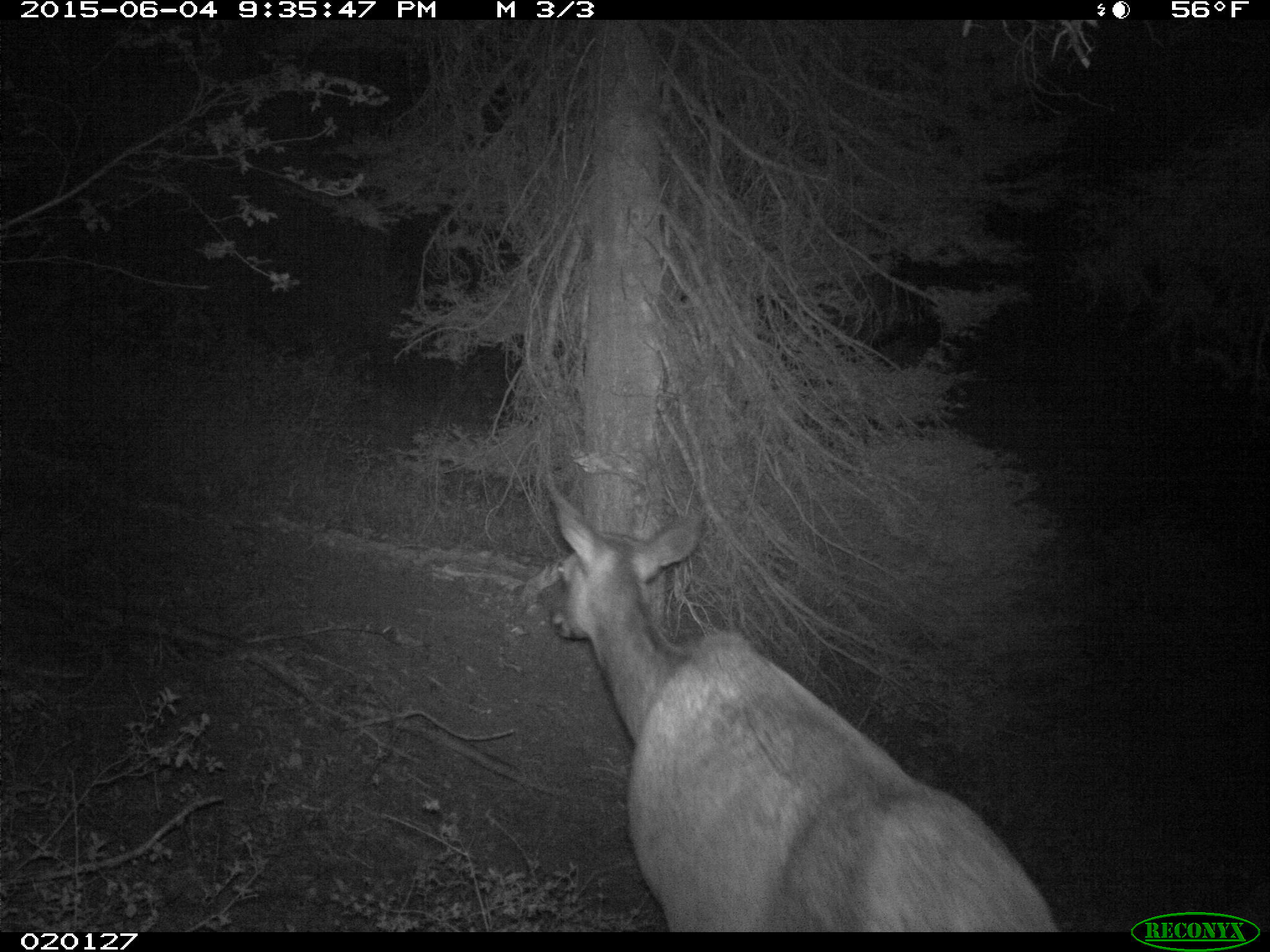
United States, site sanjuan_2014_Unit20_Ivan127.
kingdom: Animalia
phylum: Chordata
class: Mammalia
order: Artiodactyla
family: Cervidae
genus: Cervus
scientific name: Cervus elaphus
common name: red deer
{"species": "Cervus elaphus (red deer)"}